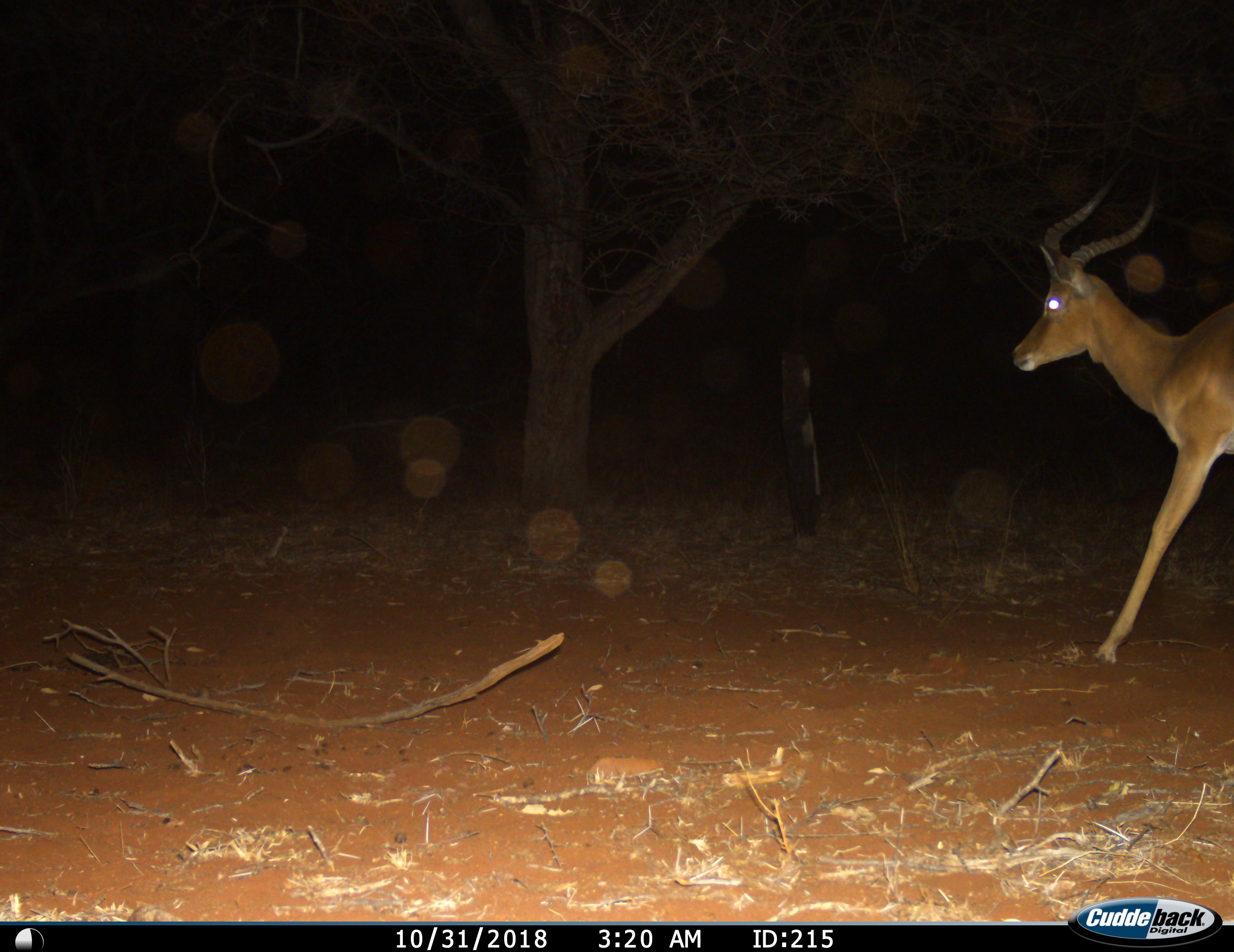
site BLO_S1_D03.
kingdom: Animalia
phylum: Chordata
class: Mammalia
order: Artiodactyla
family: Bovidae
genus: Aepyceros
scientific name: Aepyceros melampus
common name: impala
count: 1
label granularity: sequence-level